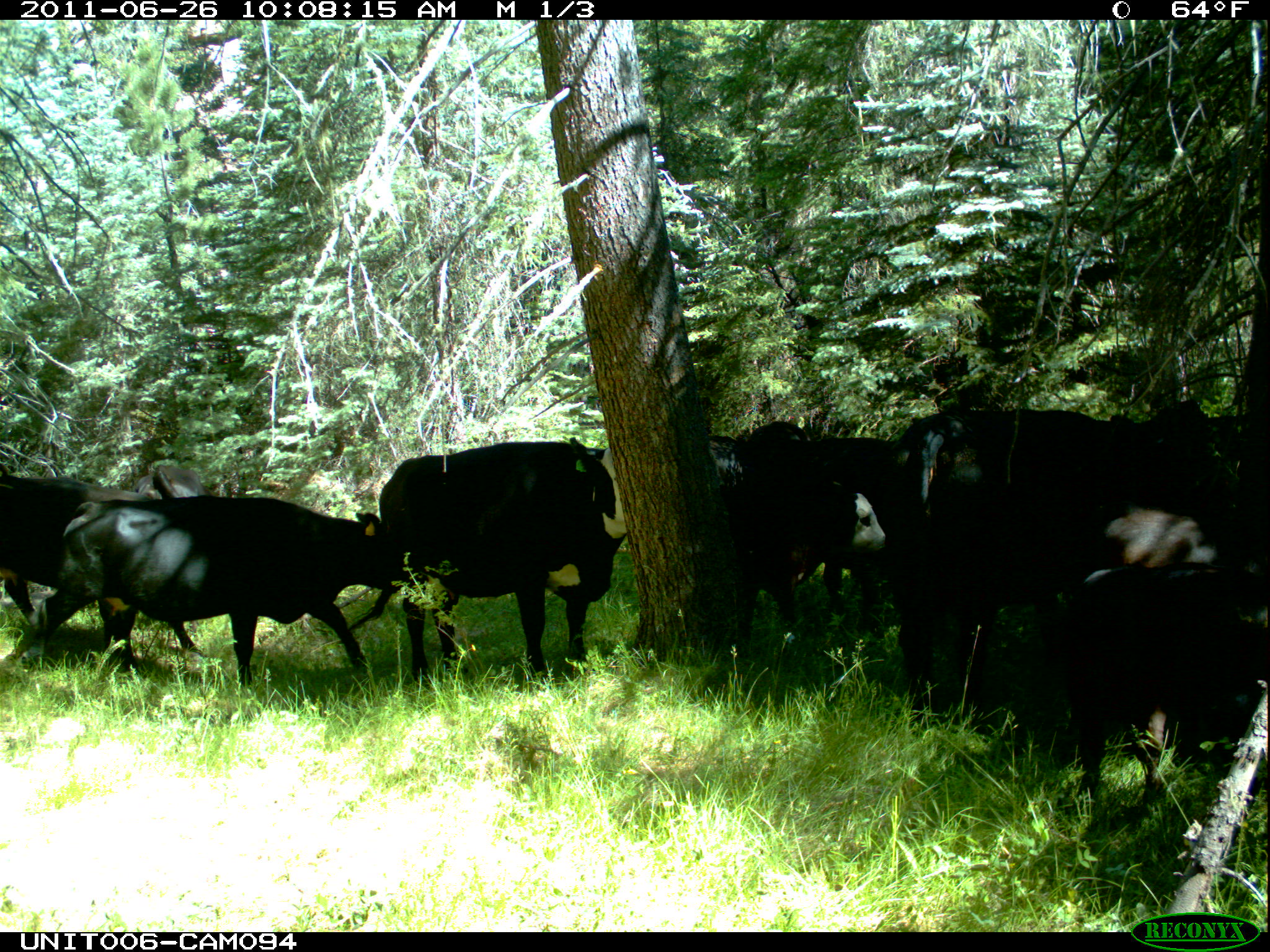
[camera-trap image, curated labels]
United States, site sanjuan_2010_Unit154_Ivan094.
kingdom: Animalia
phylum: Chordata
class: Mammalia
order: Artiodactyla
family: Bovidae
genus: Bos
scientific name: Bos taurus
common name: domestic cow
Bos taurus (domestic cow).